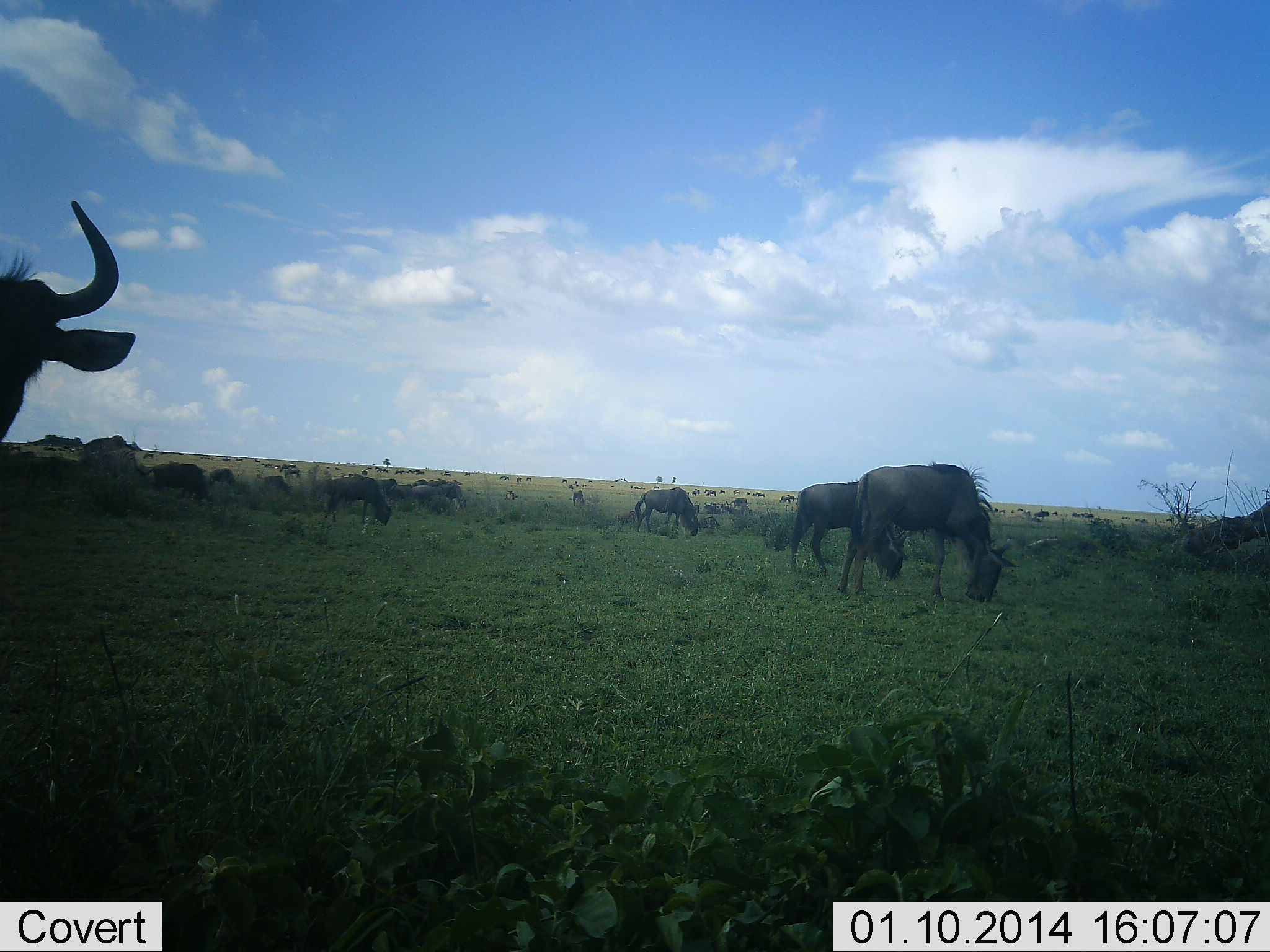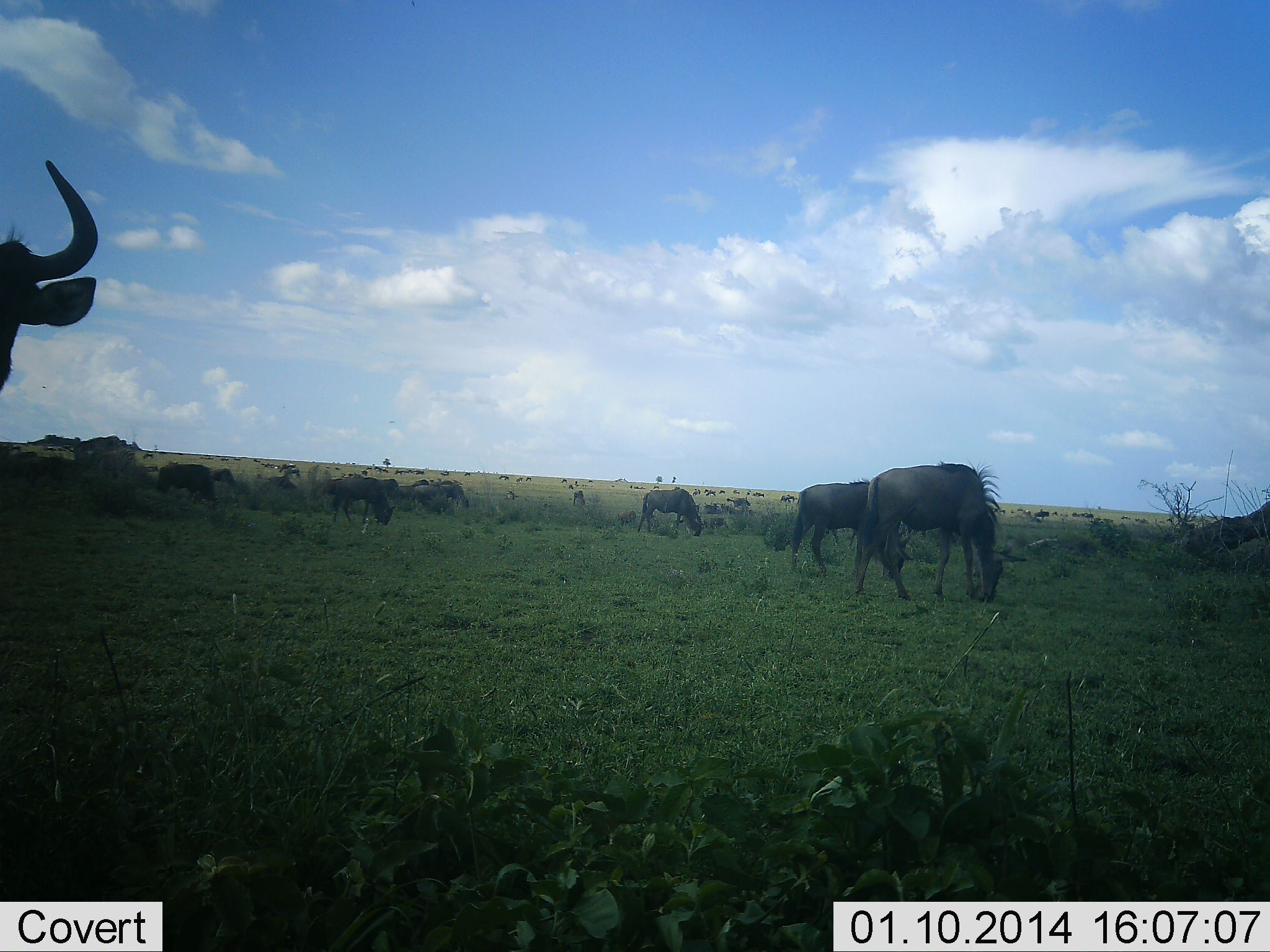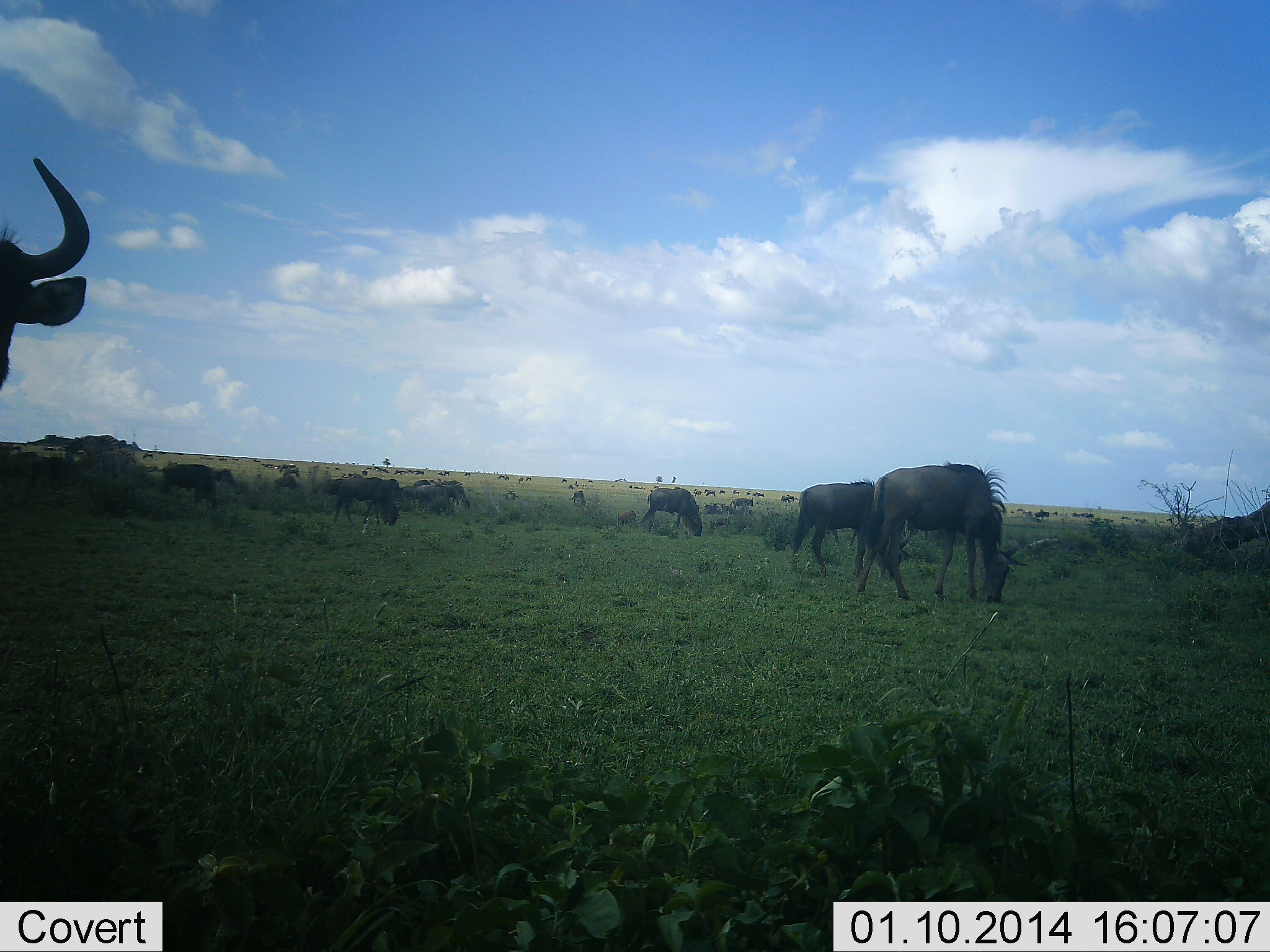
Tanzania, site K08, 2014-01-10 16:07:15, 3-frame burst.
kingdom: Animalia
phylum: Chordata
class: Mammalia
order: Artiodactyla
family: Bovidae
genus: Connochaetes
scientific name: Connochaetes taurinus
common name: blue wildebeest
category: wildebeest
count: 11-50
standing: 50%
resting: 13%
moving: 28%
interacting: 4%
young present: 2%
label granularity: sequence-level